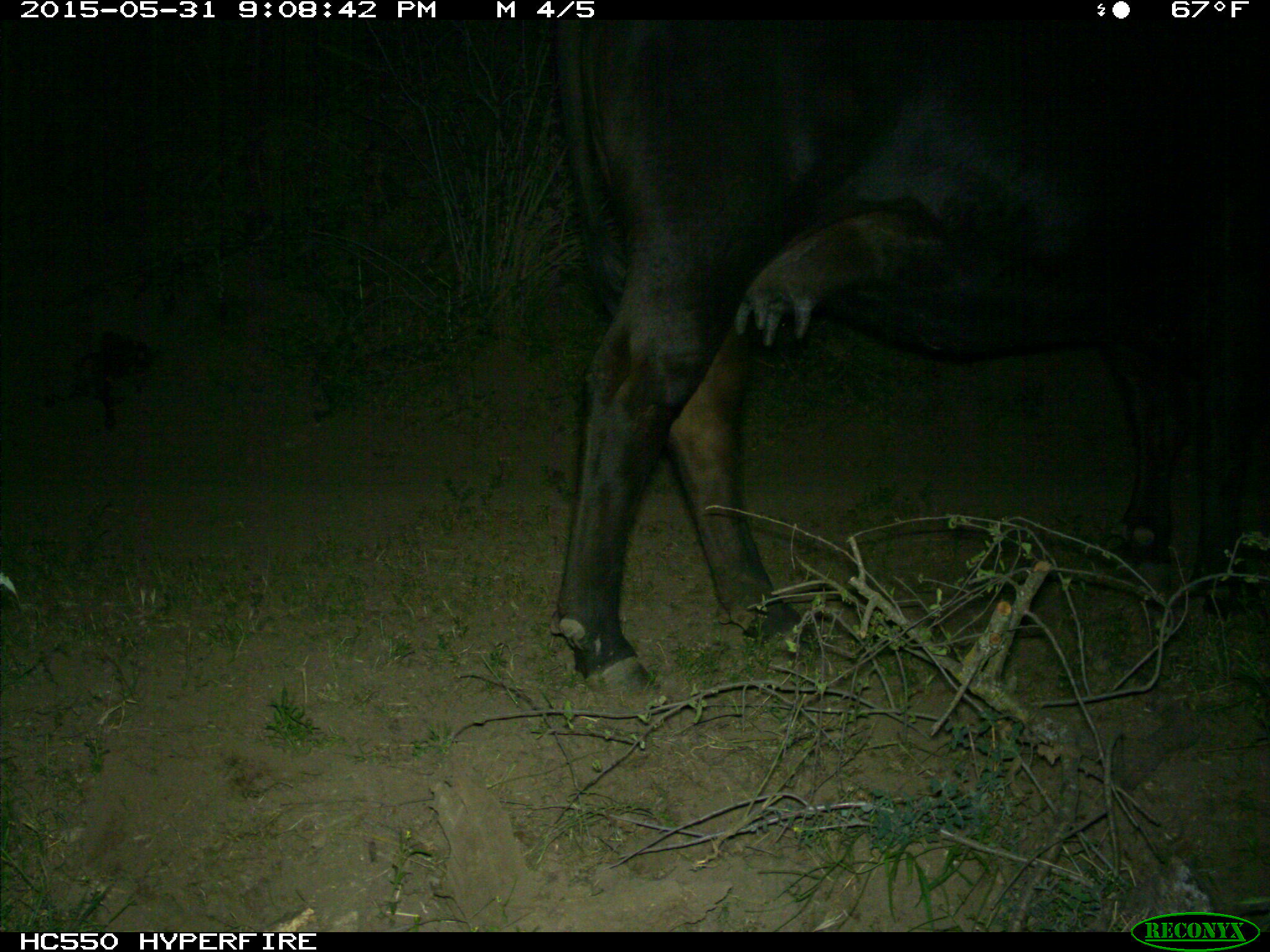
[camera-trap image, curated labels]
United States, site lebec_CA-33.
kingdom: Animalia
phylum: Chordata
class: Mammalia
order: Artiodactyla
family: Bovidae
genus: Bos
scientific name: Bos taurus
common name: domestic cow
Bos taurus (domestic cow).